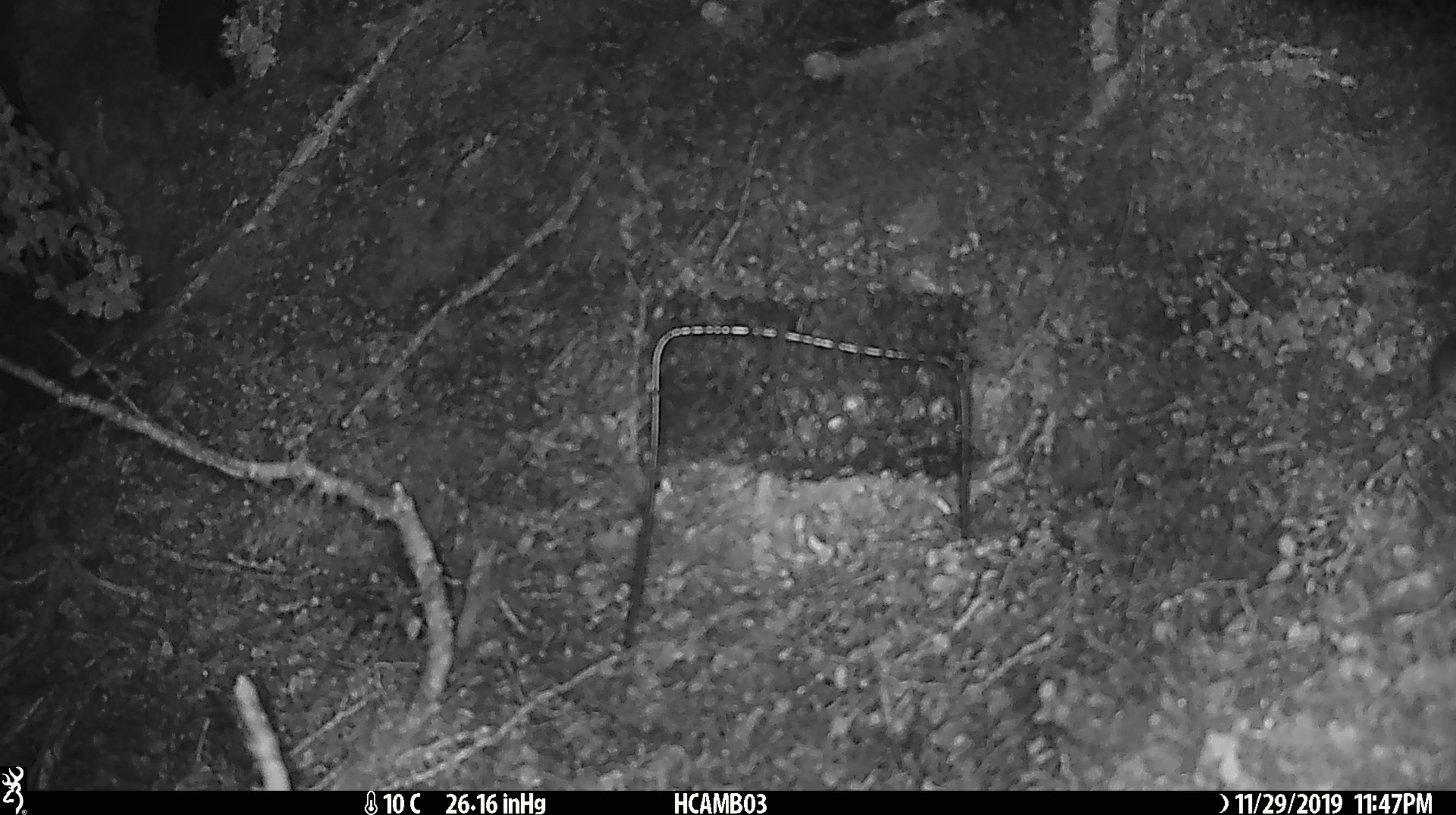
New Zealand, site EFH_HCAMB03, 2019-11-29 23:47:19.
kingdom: Animalia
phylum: Chordata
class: Mammalia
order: Rodentia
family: Muridae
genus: Mus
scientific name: Mus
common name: mouse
Mouse (Mus).